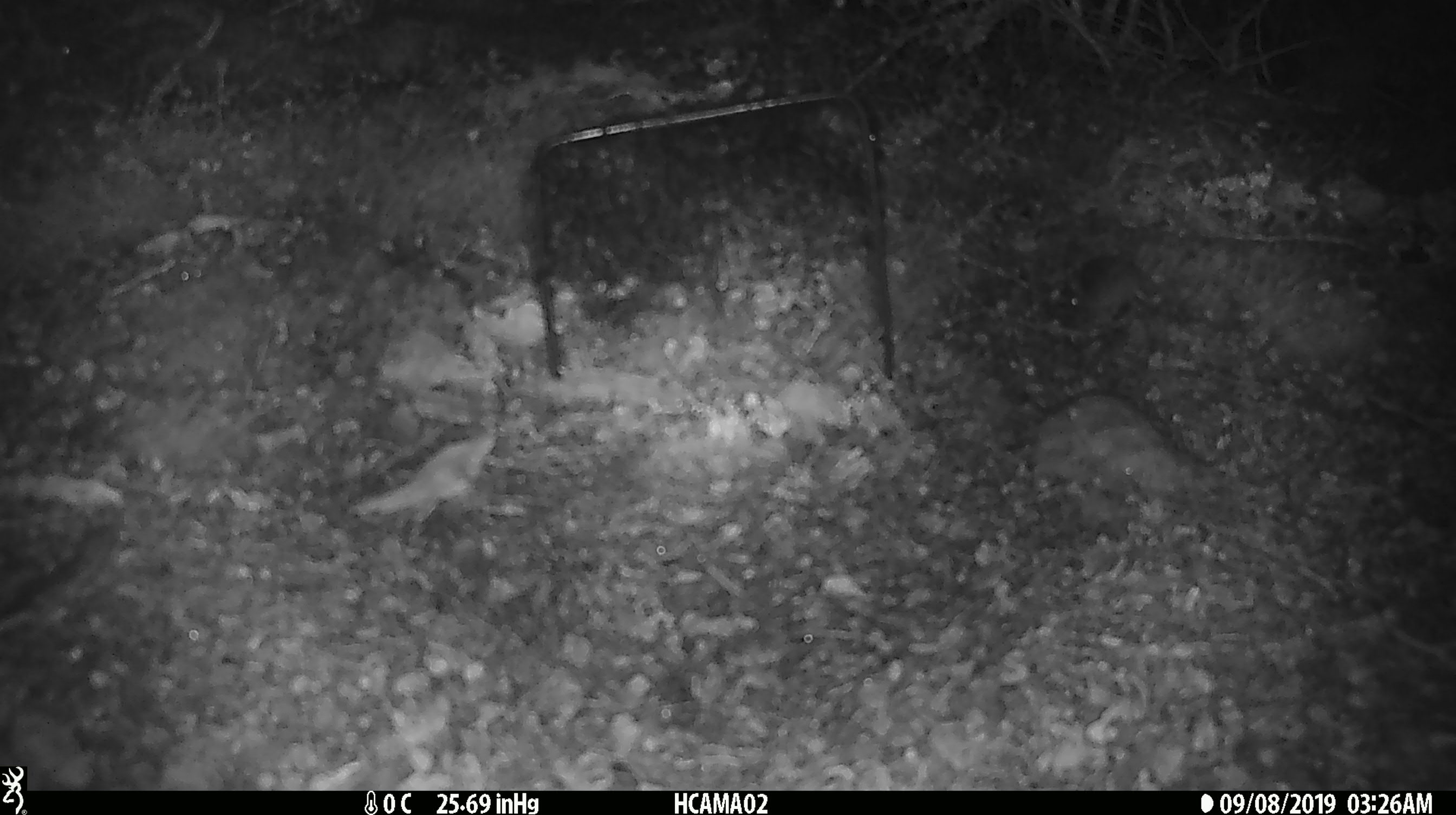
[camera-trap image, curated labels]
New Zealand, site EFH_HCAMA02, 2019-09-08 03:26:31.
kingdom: Animalia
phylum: Chordata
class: Mammalia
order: Rodentia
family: Muridae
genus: Mus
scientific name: Mus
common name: mouse